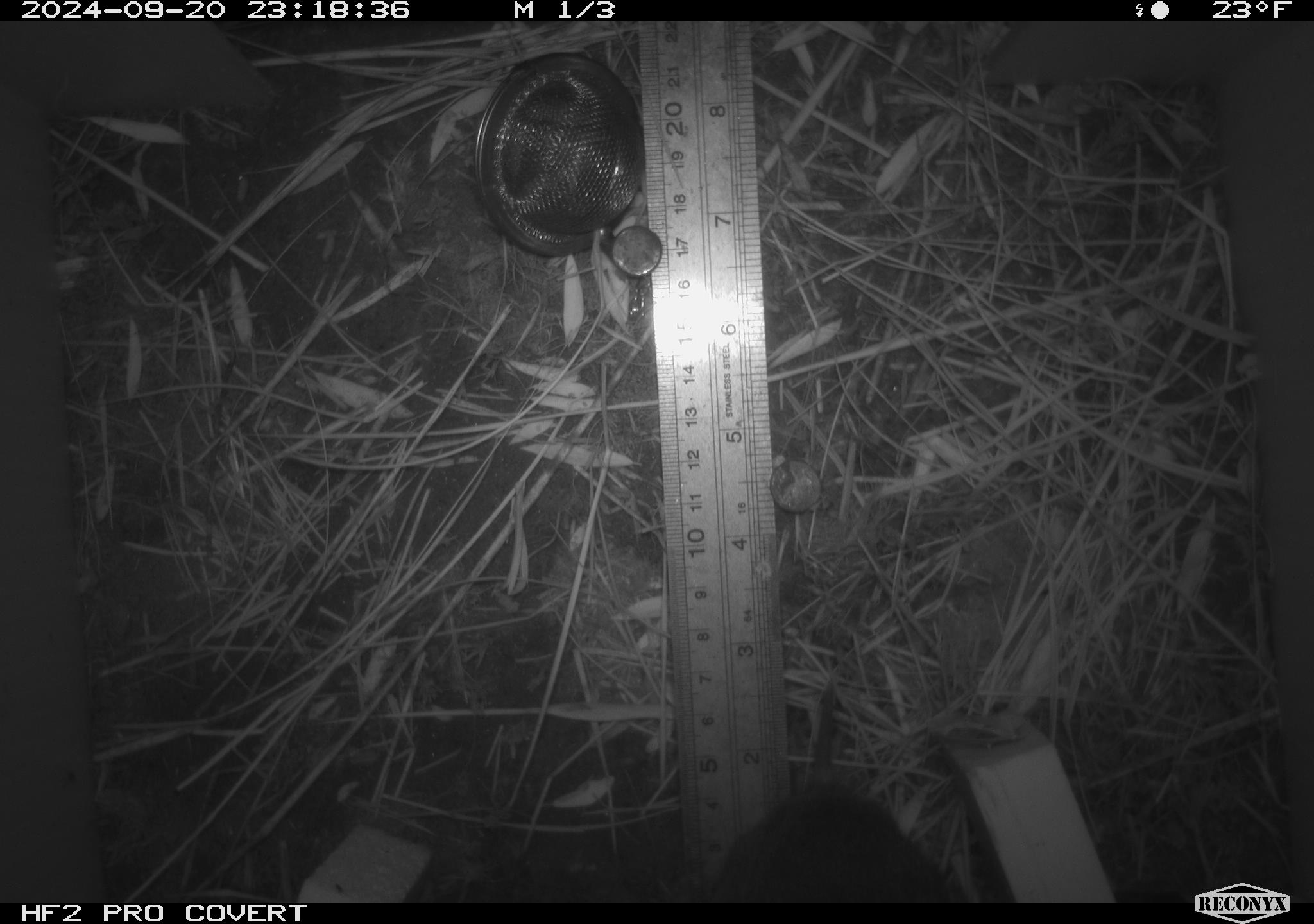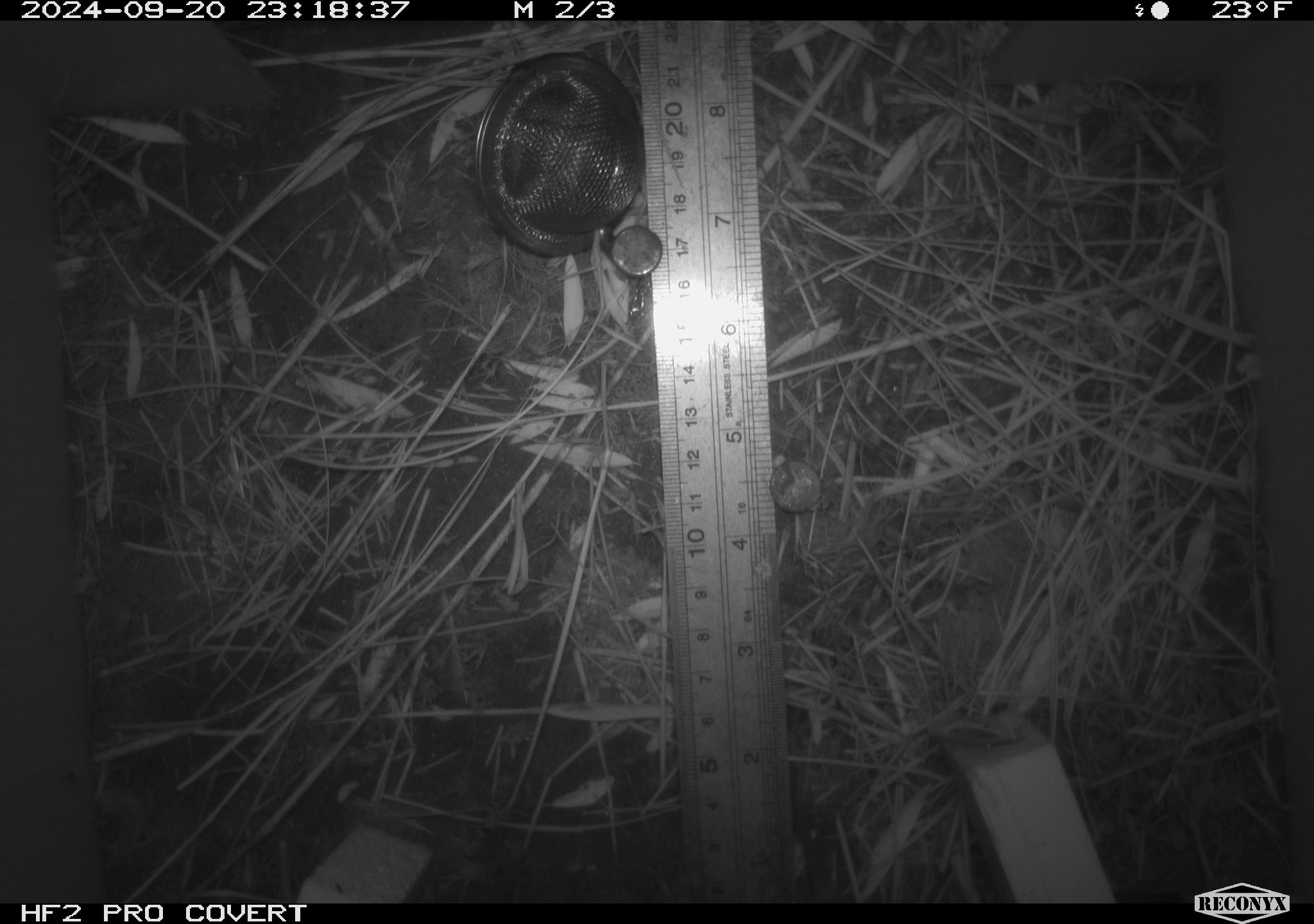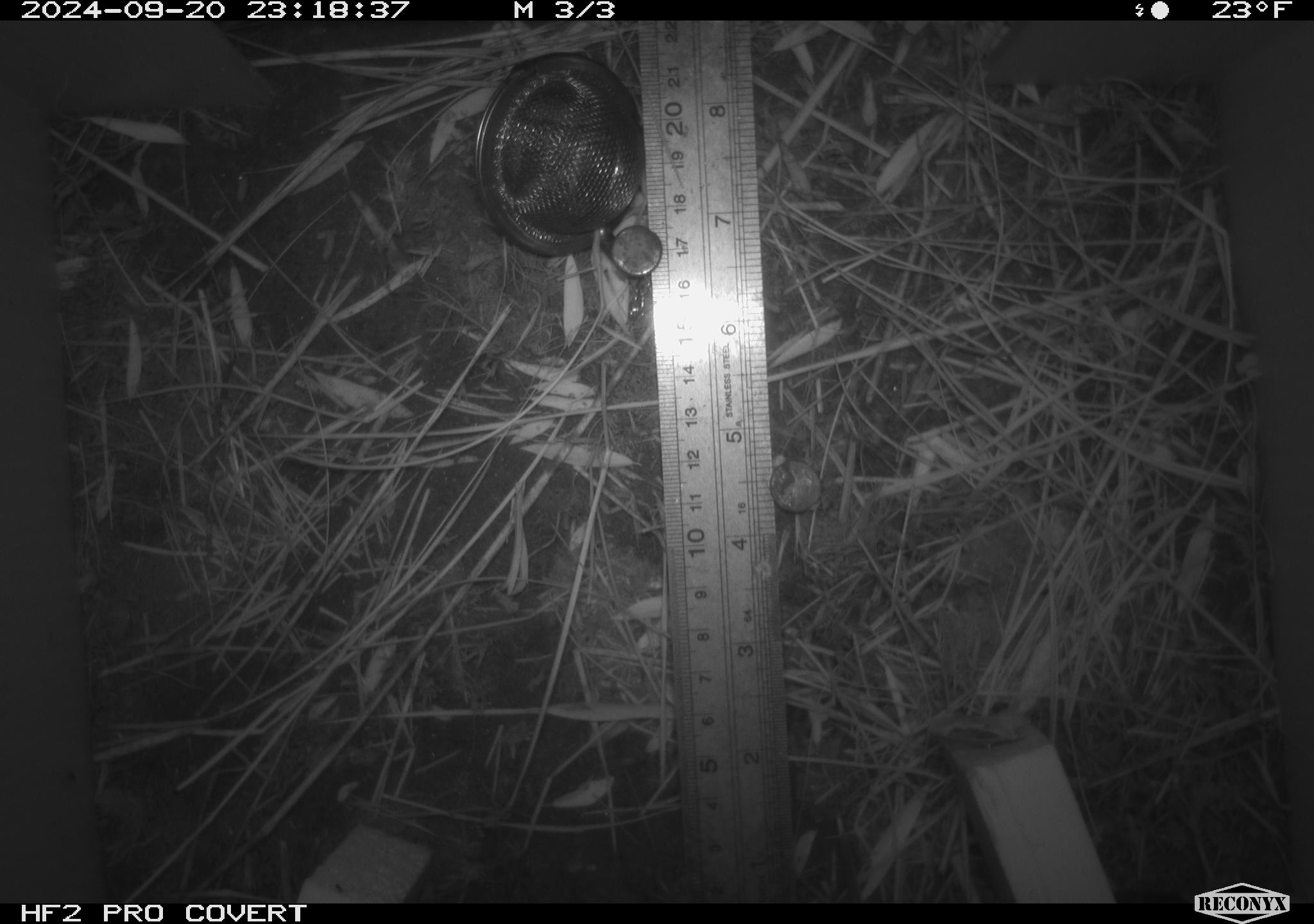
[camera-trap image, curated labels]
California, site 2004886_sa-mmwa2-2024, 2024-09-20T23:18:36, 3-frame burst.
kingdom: Animalia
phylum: Chordata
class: Mammalia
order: Rodentia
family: Cricetidae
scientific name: Arvicolinae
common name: voles, lemmings, and muskrats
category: arvicolinae subfamily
Arvicolinae subfamily (voles, lemmings, and muskrats) (Arvicolinae).